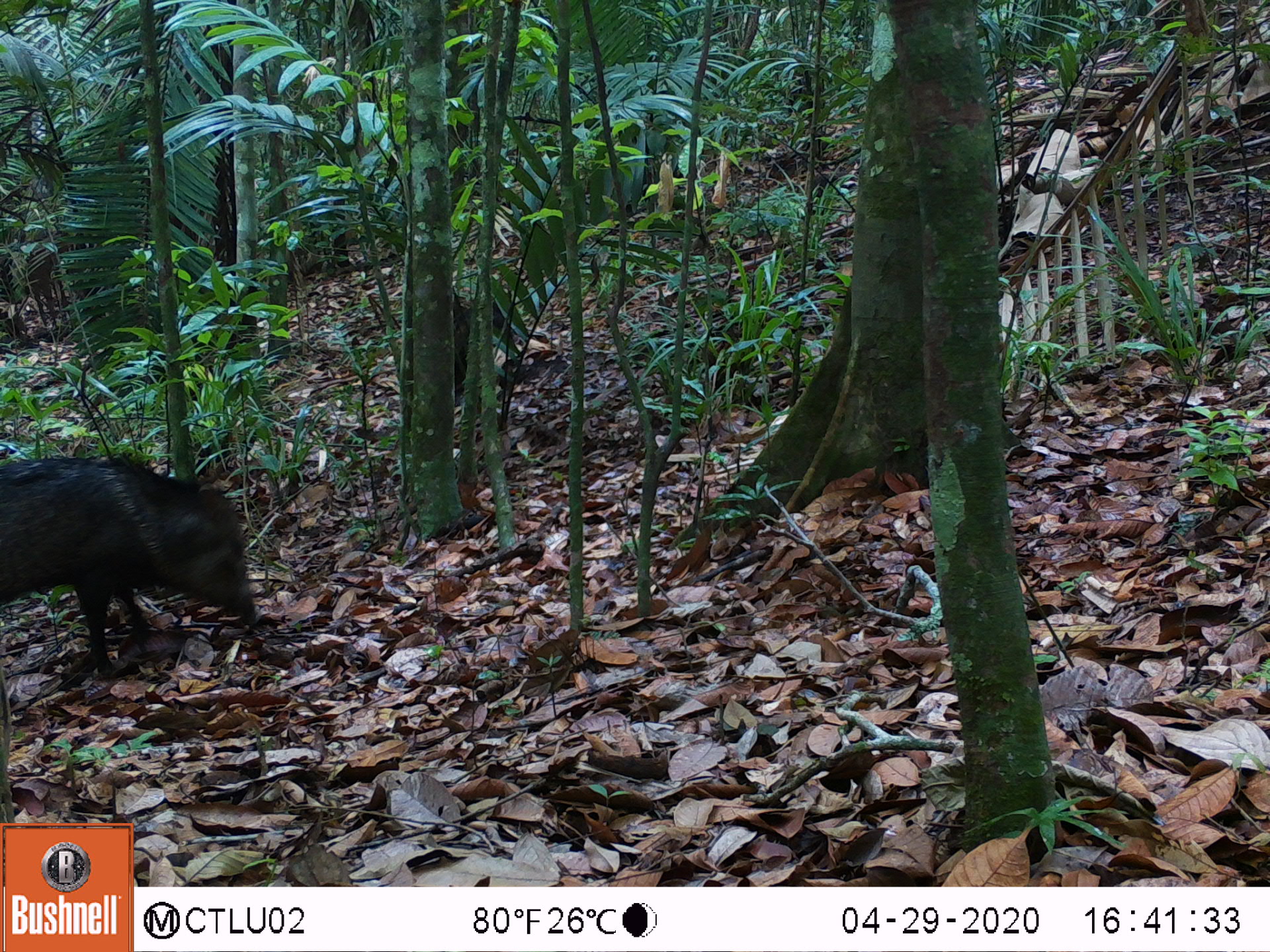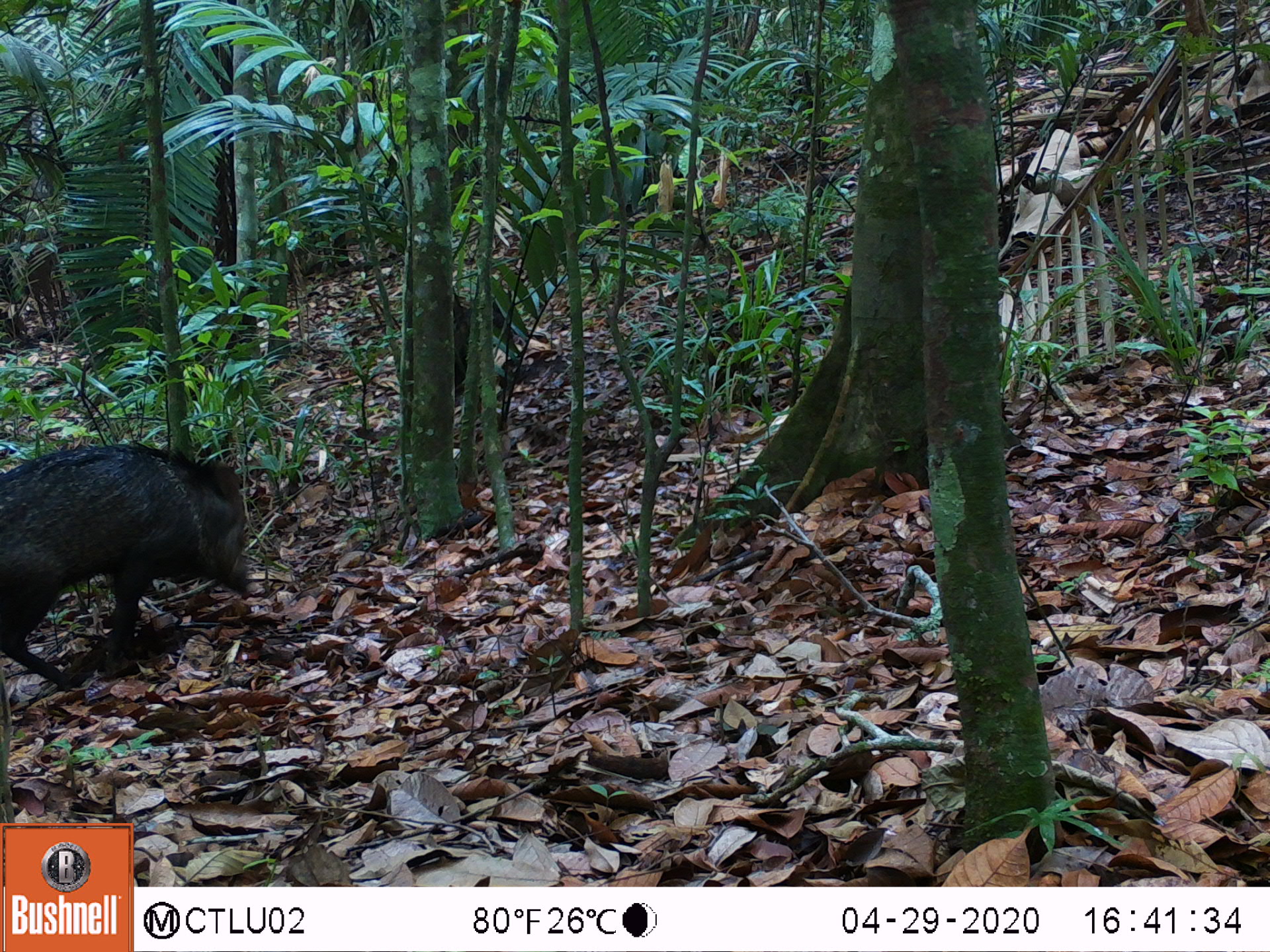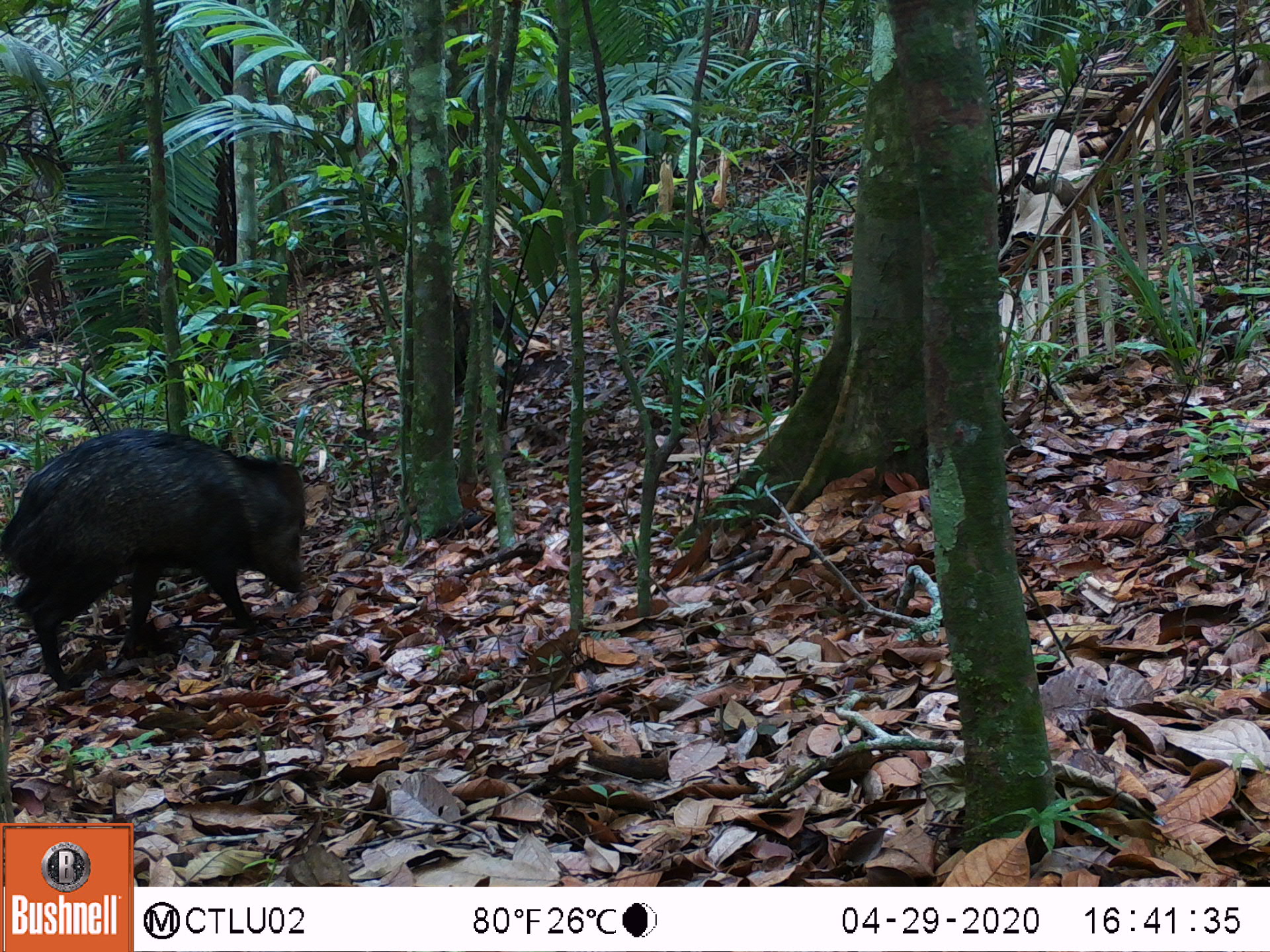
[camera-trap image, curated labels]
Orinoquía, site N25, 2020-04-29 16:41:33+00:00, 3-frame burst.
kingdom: Animalia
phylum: Chordata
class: Mammalia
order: Artiodactyla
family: Tayassuidae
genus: Pecari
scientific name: Pecari tajacu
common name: collared peccary